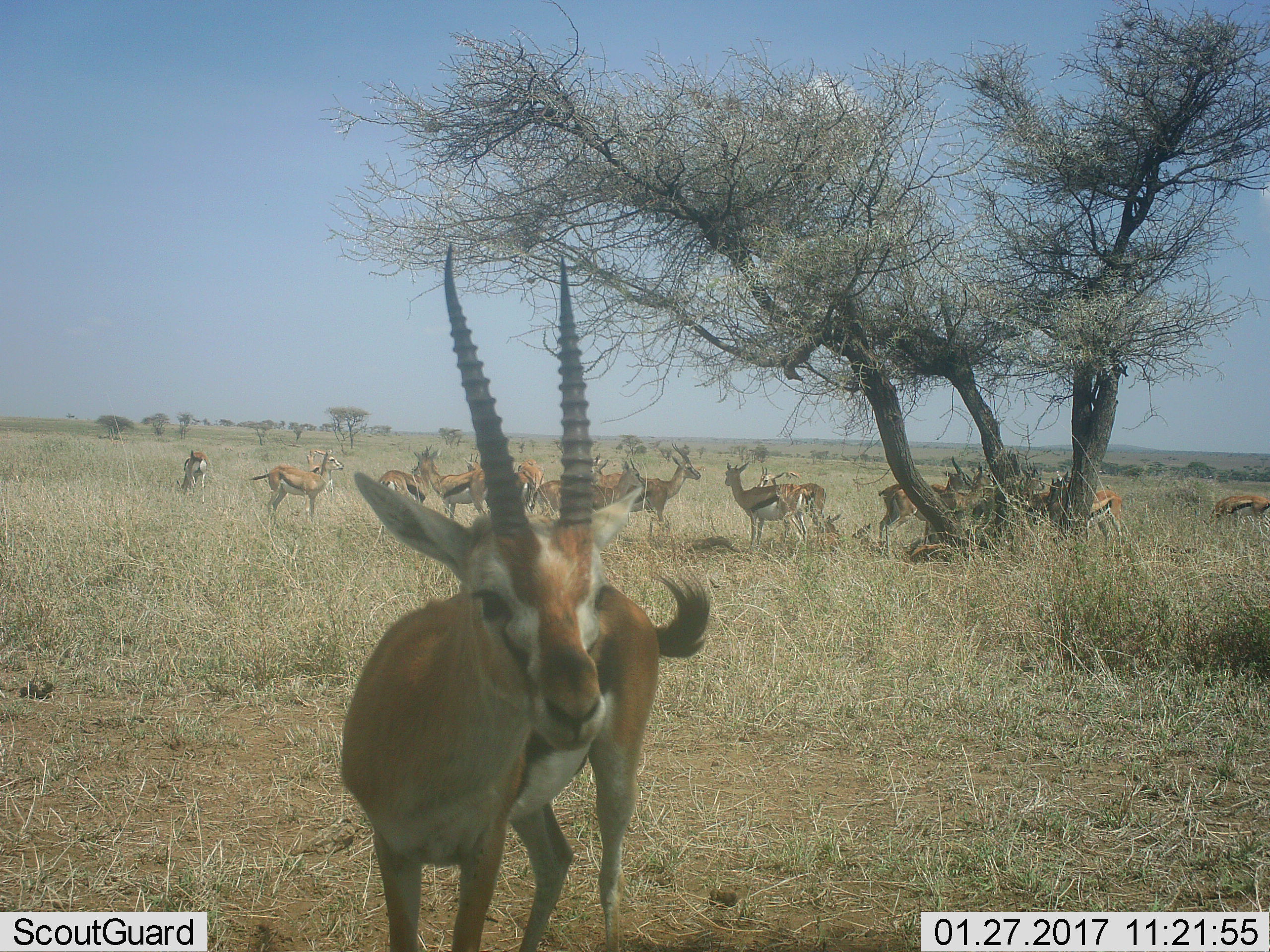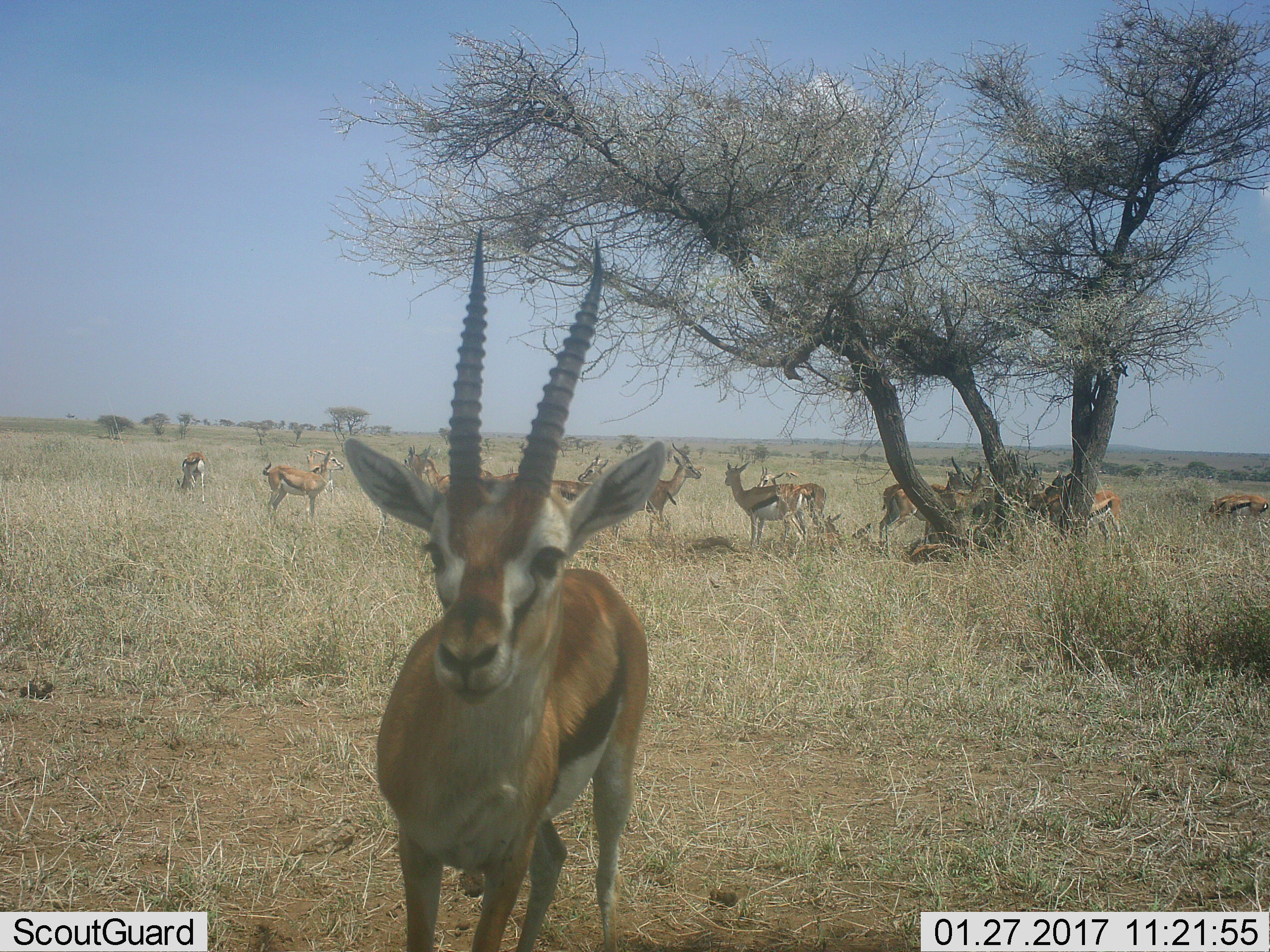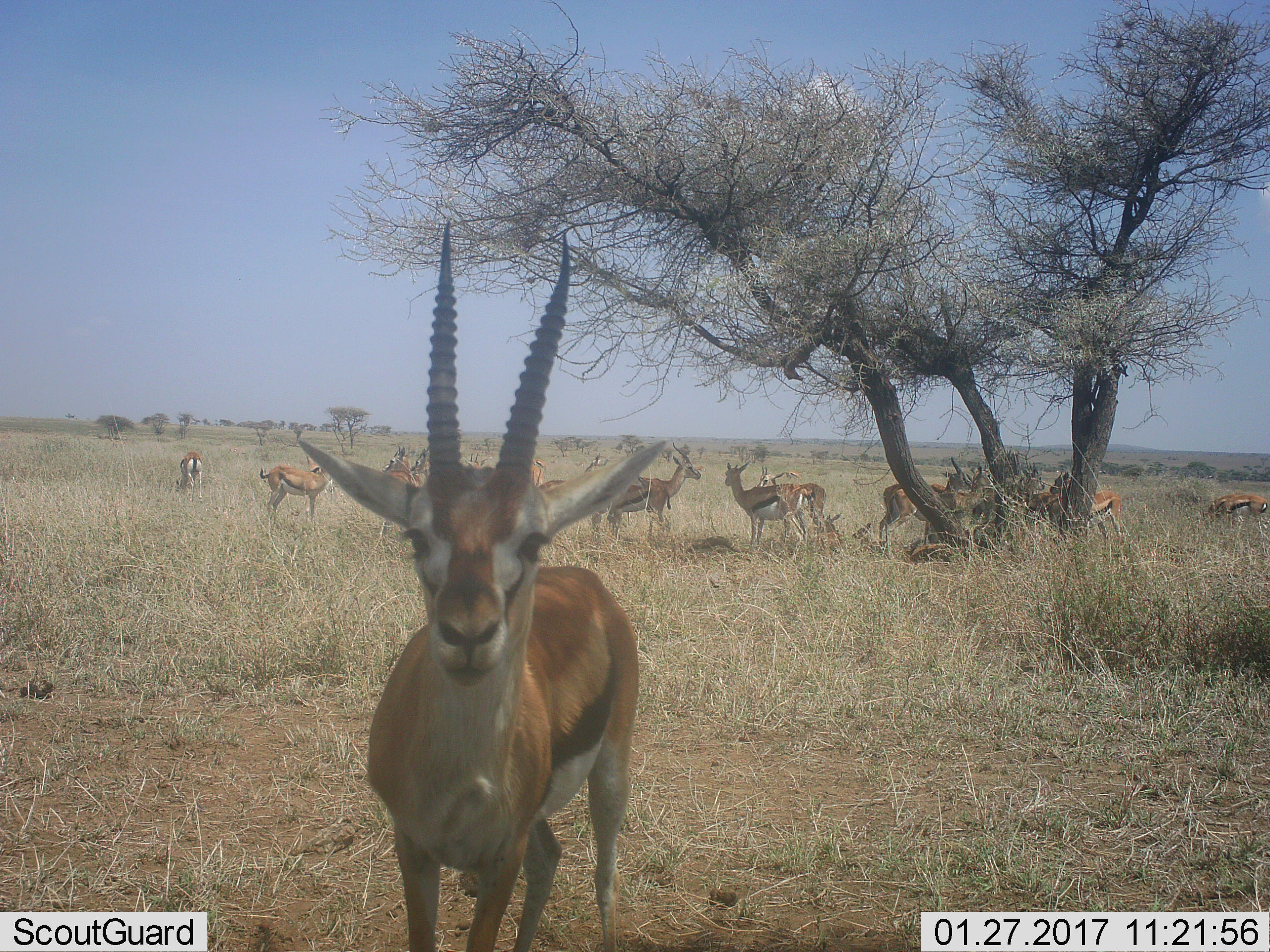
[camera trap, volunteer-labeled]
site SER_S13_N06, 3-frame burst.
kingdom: Animalia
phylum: Chordata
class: Mammalia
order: Artiodactyla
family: Bovidae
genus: Eudorcas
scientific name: Eudorcas thomsonii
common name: thomson's gazelle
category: gazellethomsons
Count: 11-50.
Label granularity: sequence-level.